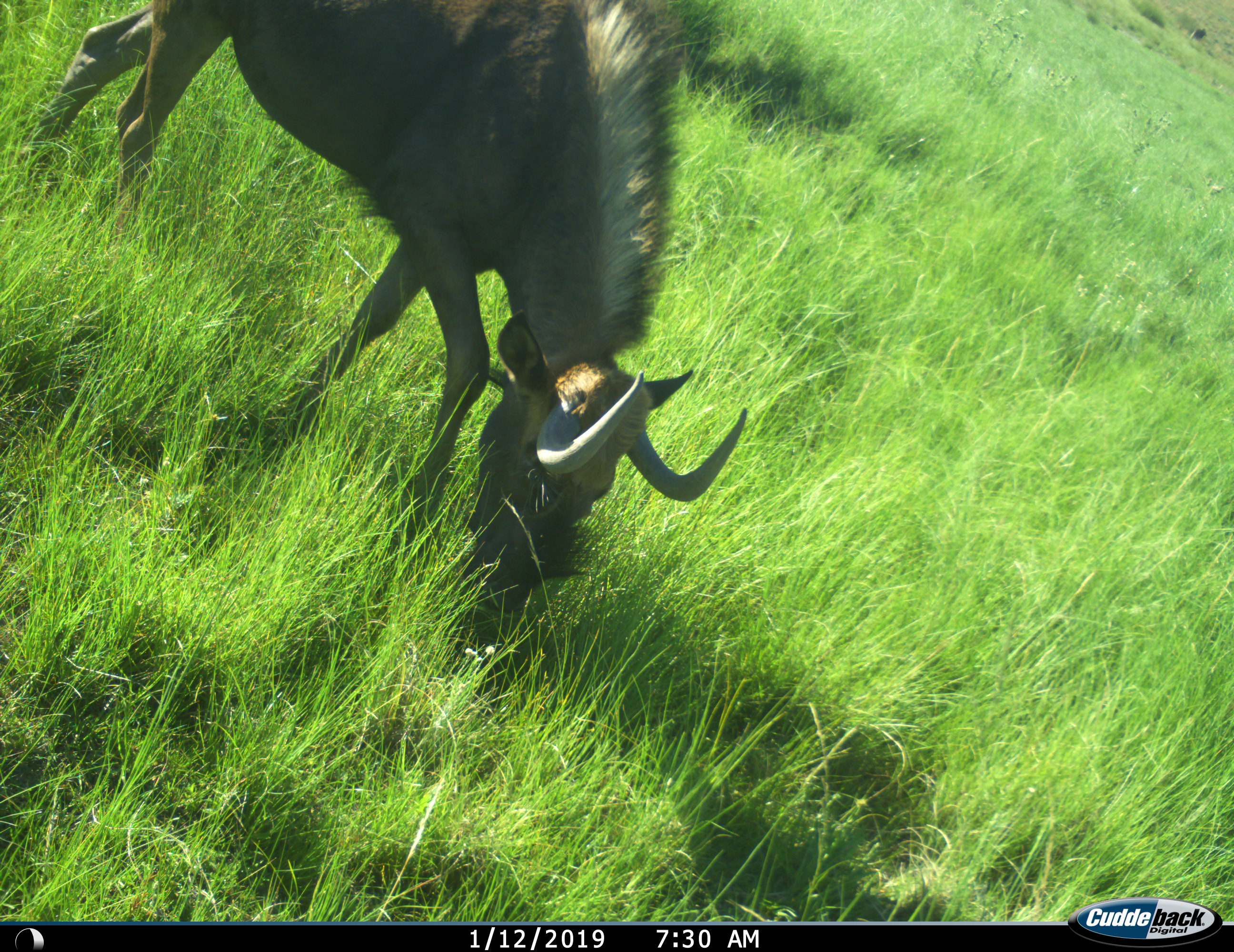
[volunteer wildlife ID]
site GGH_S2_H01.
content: unidentified animal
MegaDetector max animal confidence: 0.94